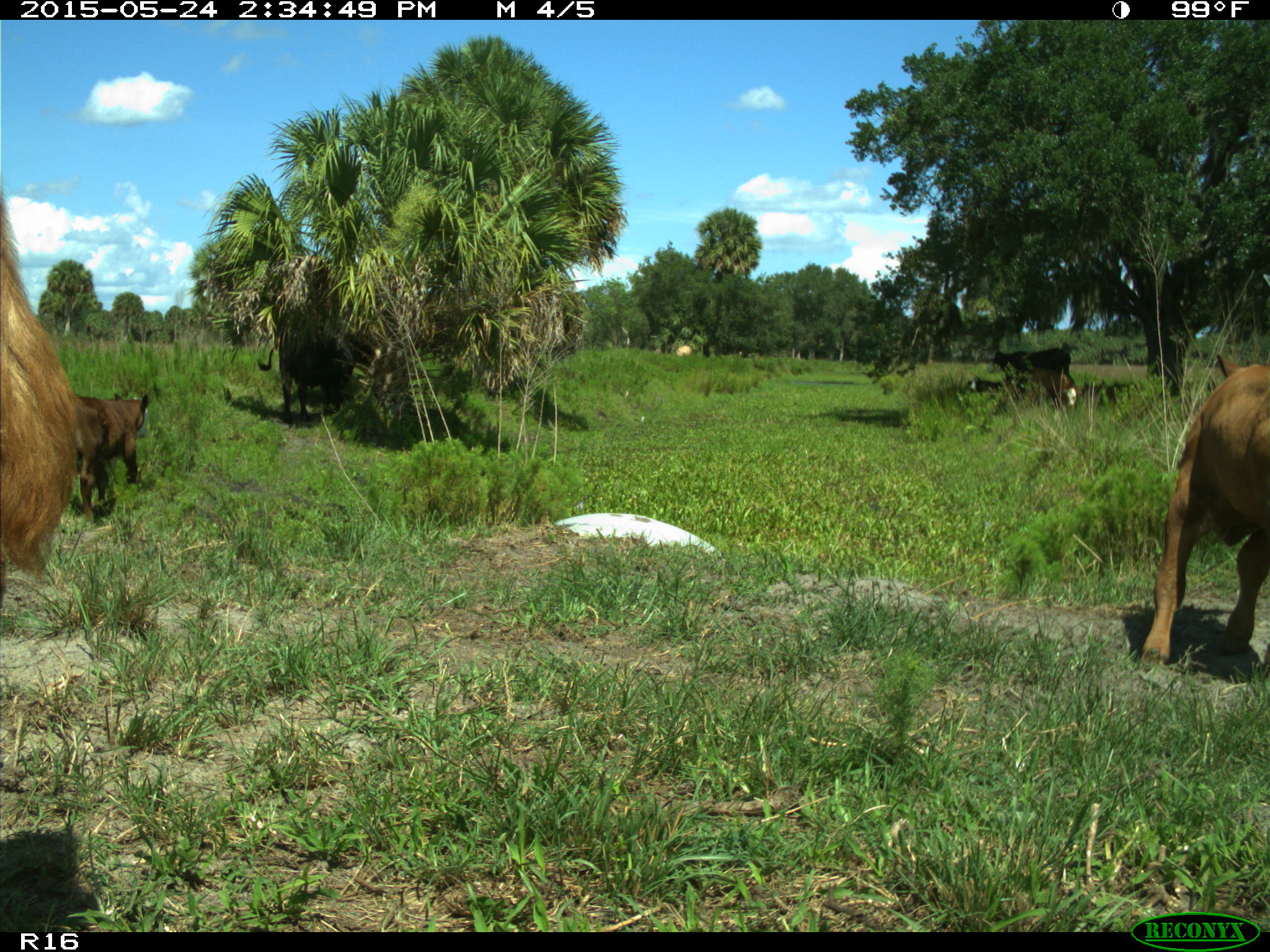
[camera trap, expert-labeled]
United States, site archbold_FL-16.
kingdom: Animalia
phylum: Chordata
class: Mammalia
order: Artiodactyla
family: Bovidae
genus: Bos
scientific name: Bos taurus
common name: domestic cow